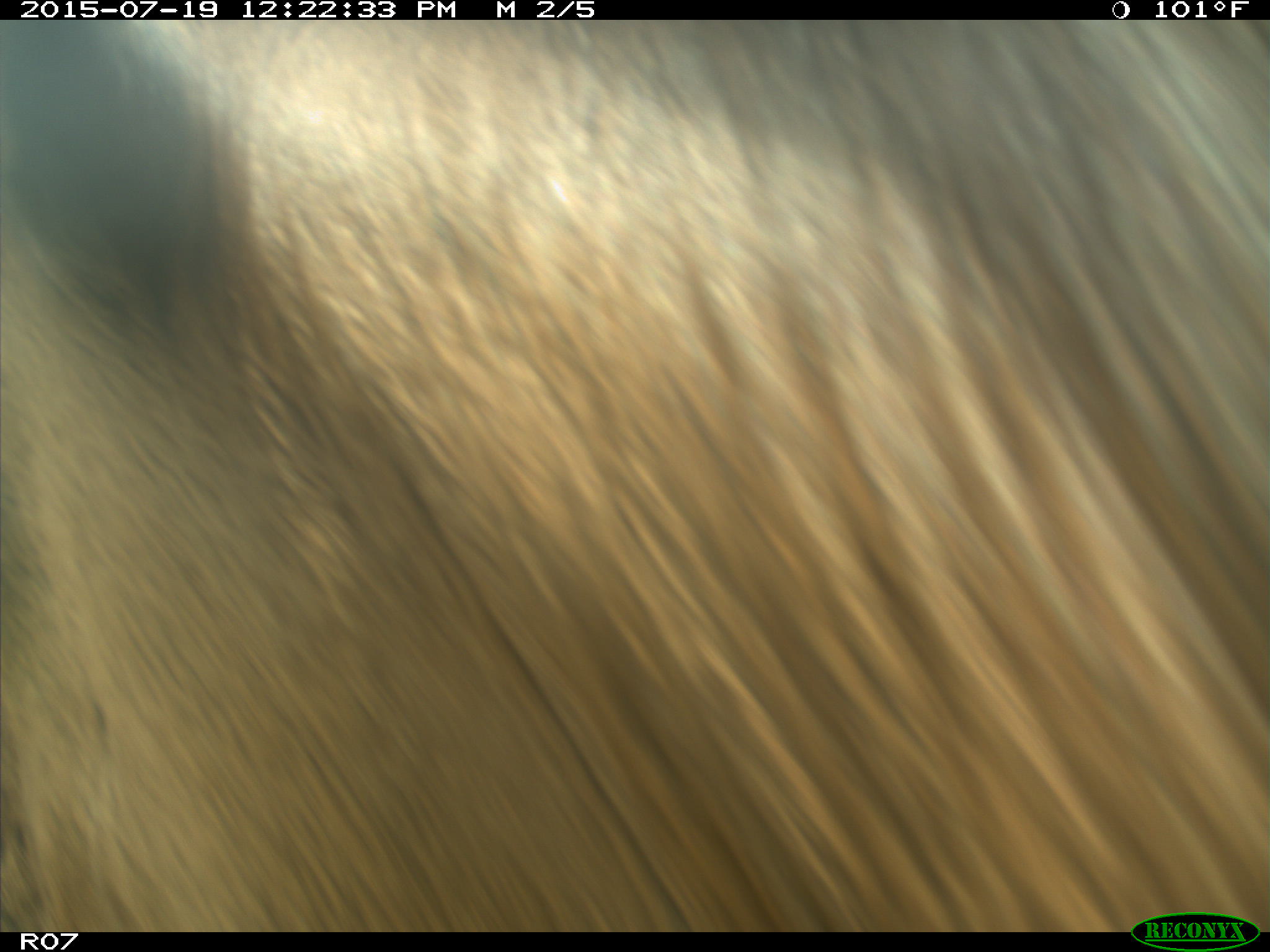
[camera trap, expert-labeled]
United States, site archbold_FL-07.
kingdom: Animalia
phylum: Chordata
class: Mammalia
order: Artiodactyla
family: Bovidae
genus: Bos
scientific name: Bos taurus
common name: domestic cow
Bos taurus (domestic cow).